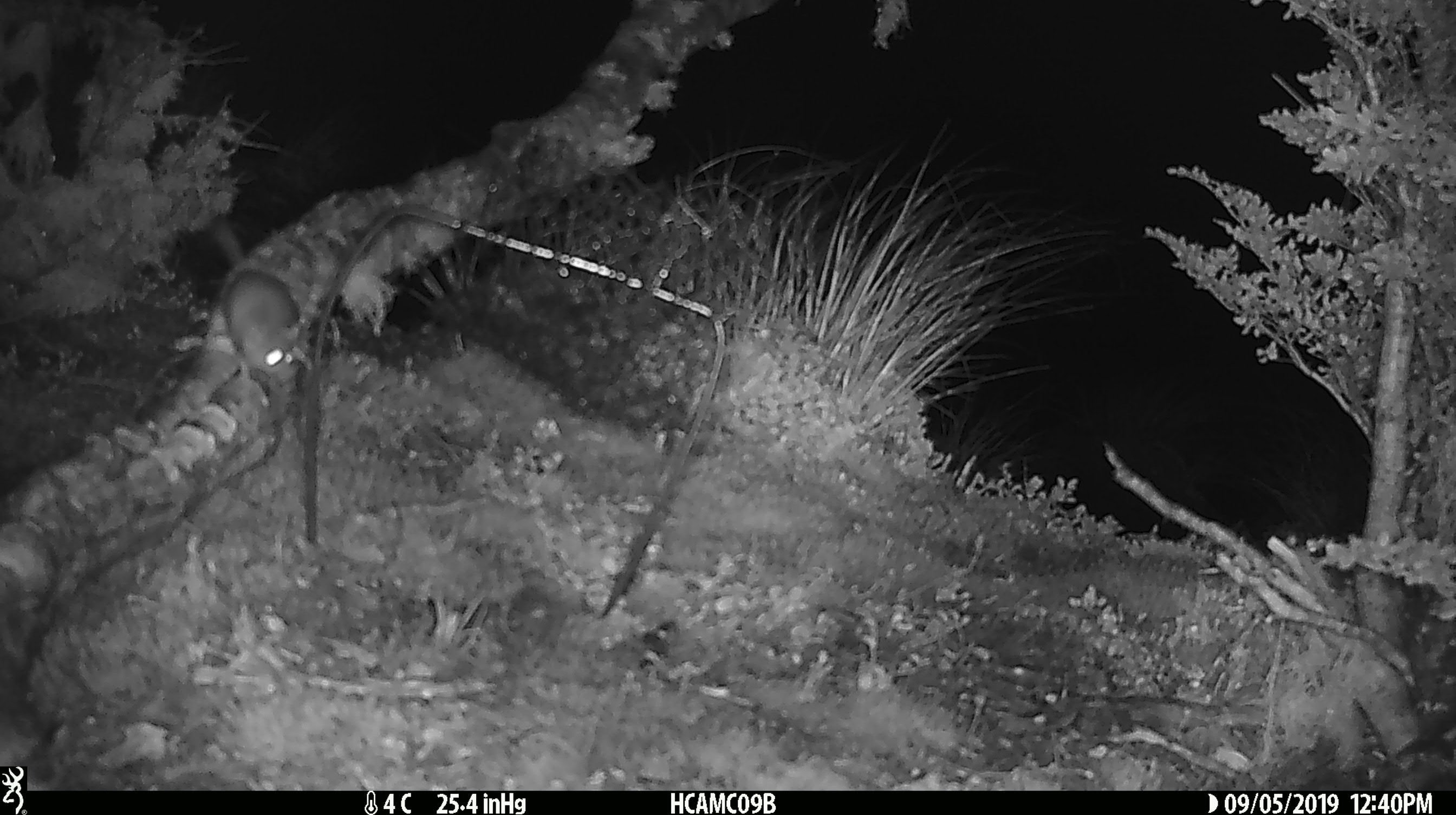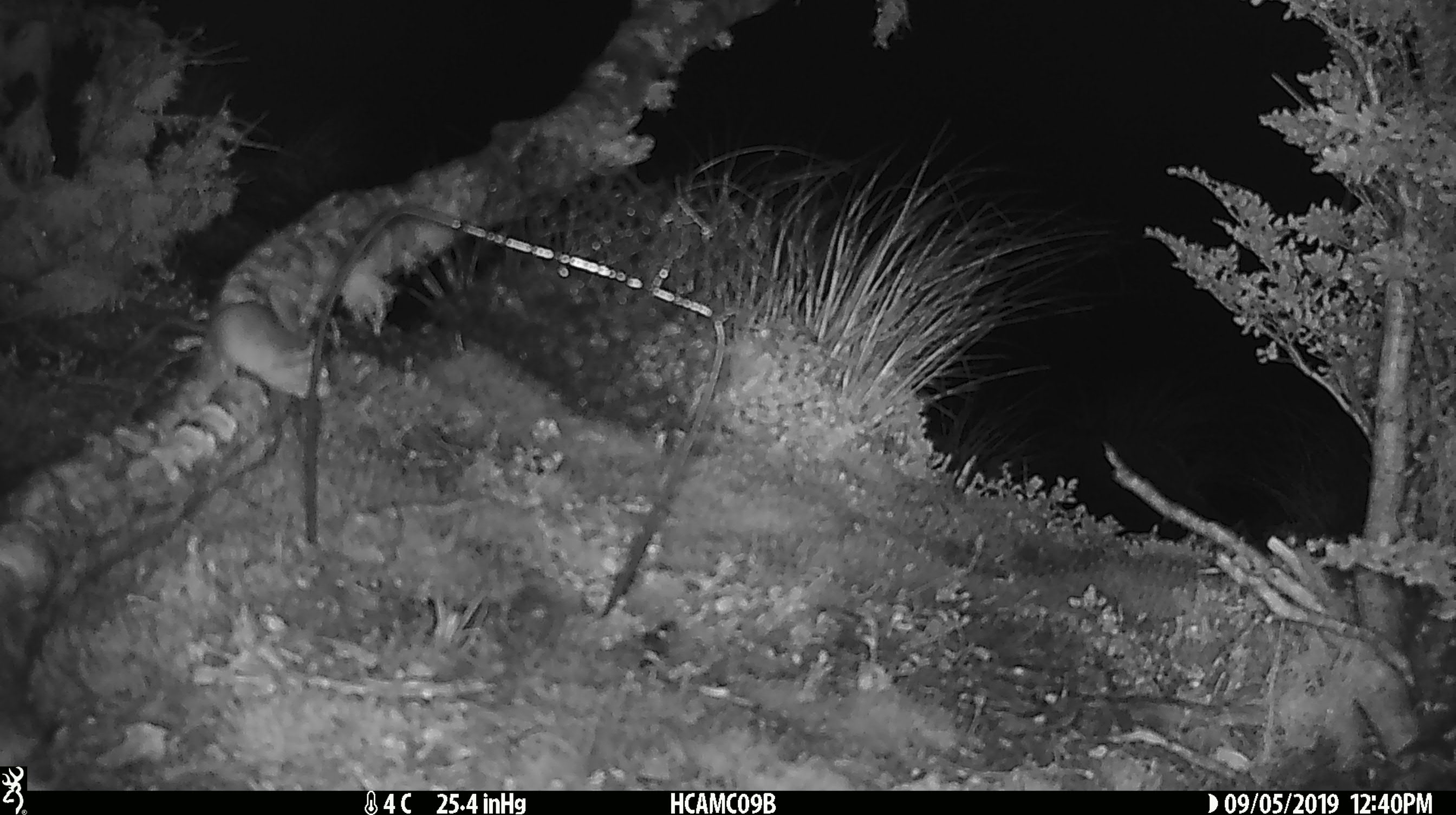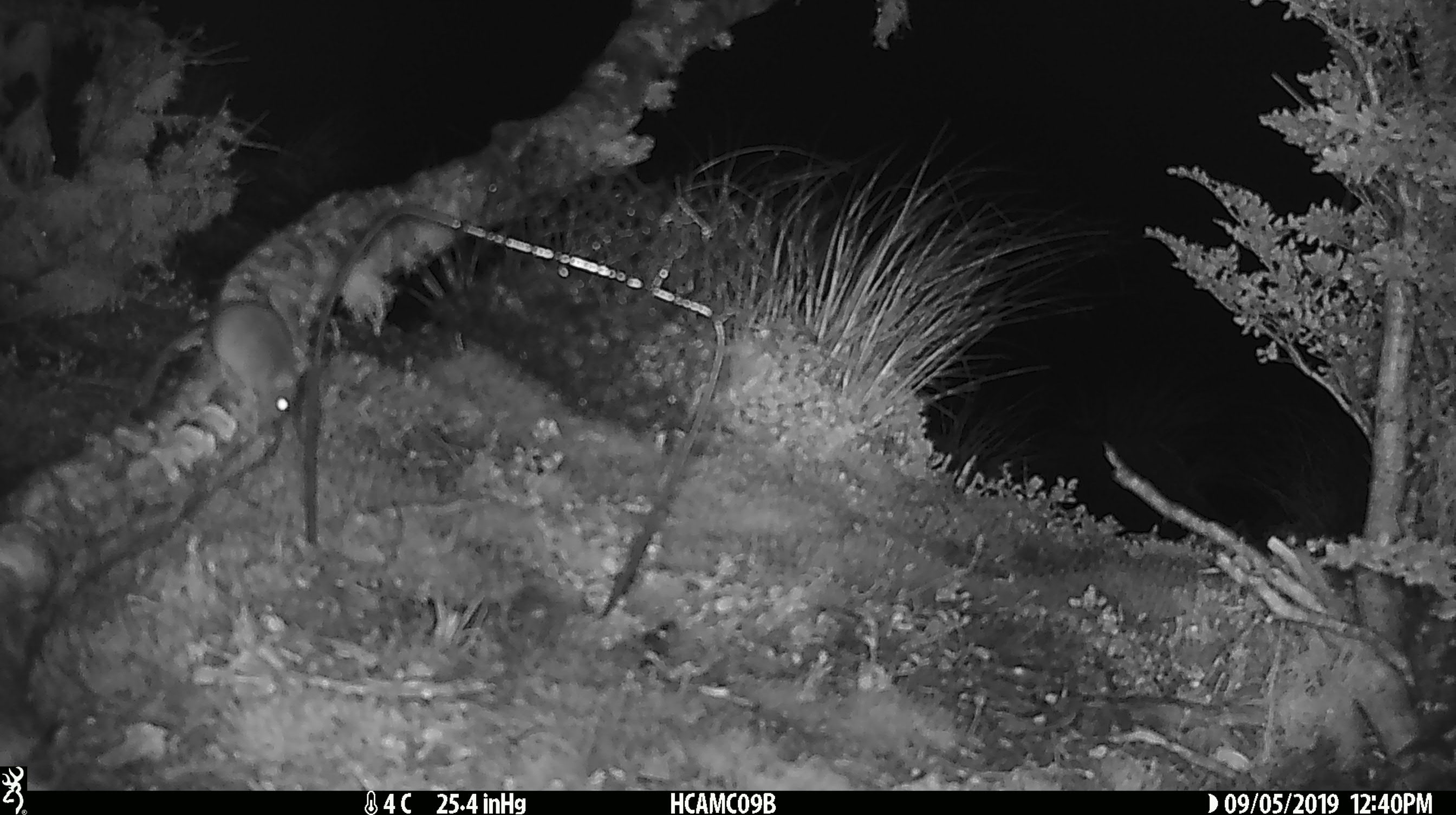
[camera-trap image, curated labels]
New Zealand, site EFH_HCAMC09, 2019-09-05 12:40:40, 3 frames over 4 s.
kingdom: Animalia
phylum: Chordata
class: Mammalia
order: Rodentia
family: Muridae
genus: Mus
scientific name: Mus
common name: mouse